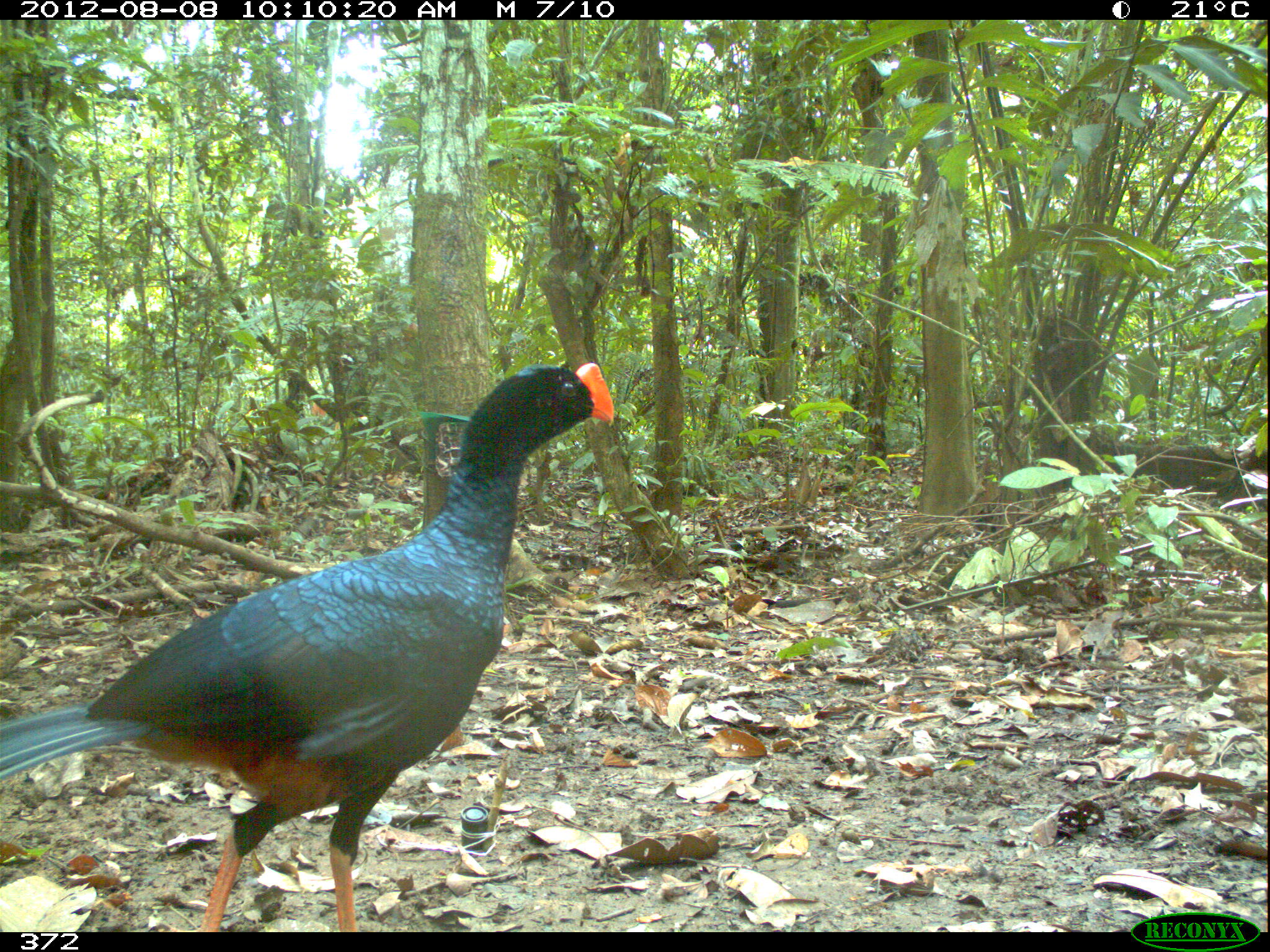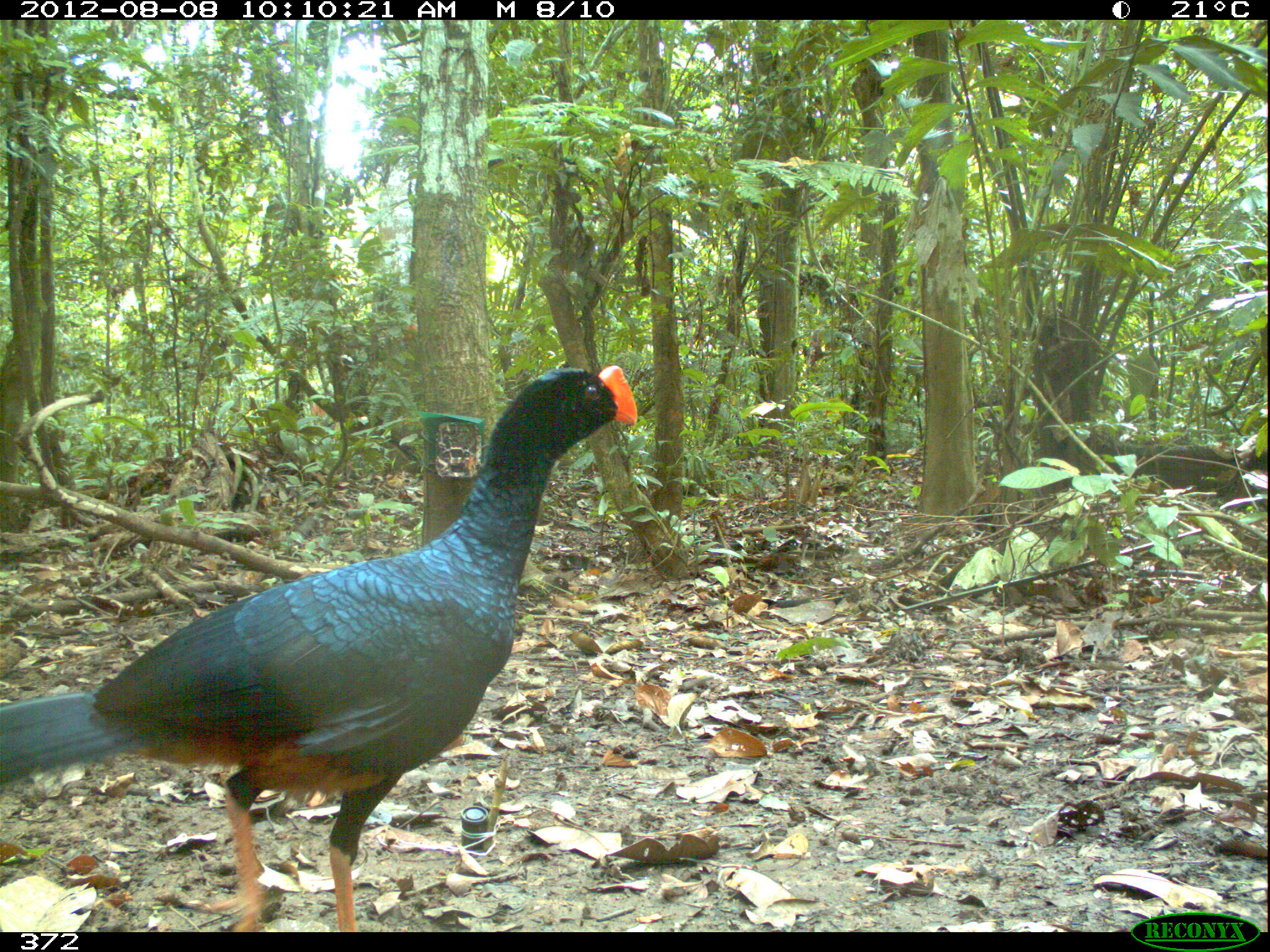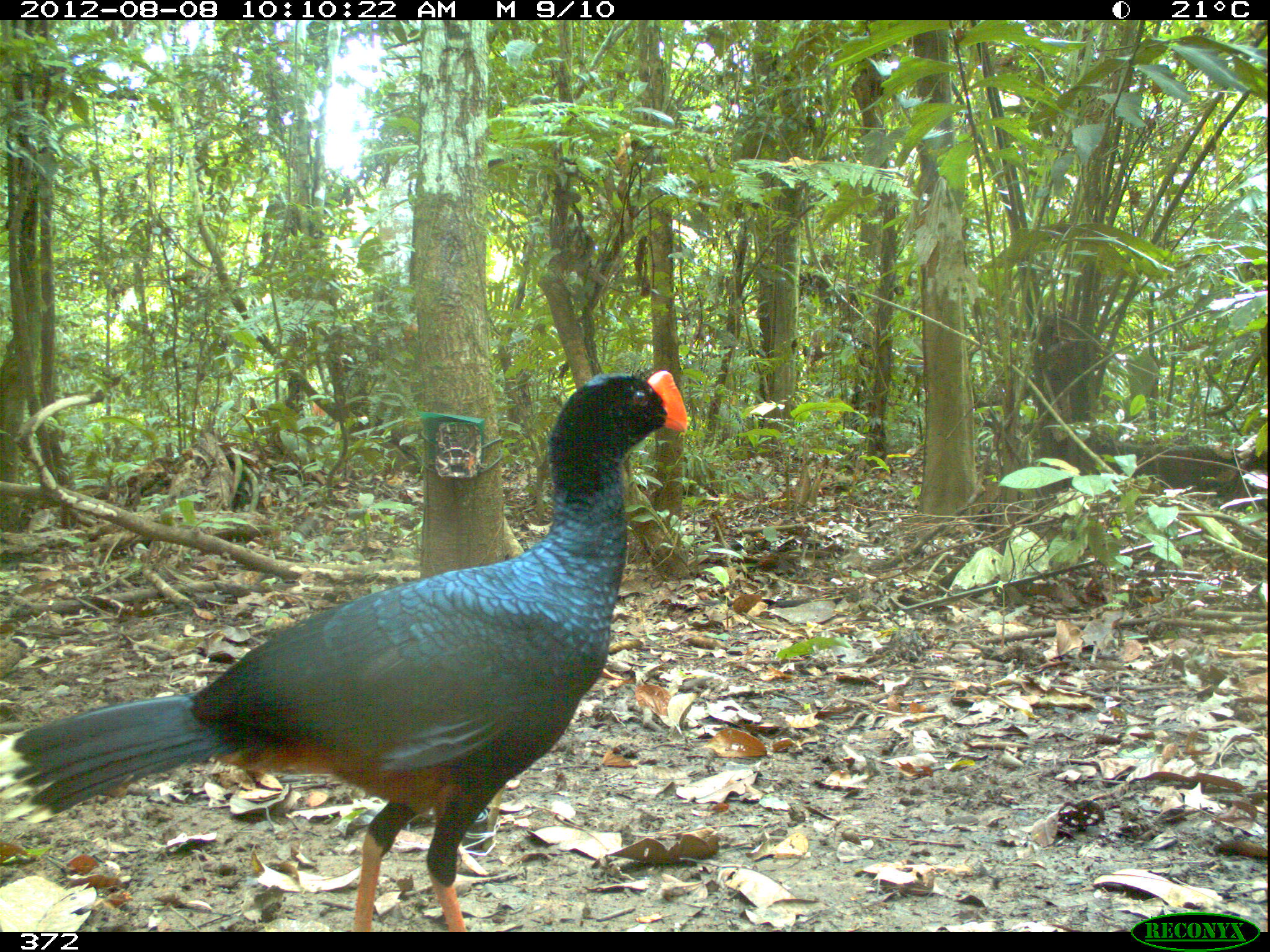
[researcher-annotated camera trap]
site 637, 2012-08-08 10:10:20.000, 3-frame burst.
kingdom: Animalia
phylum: Chordata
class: Aves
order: Galliformes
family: Cracidae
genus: Mitu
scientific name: Mitu tuberosum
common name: razor-billed curassow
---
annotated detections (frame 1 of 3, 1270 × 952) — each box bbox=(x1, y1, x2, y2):
mitu tuberosum: bbox=(0, 360, 614, 930)